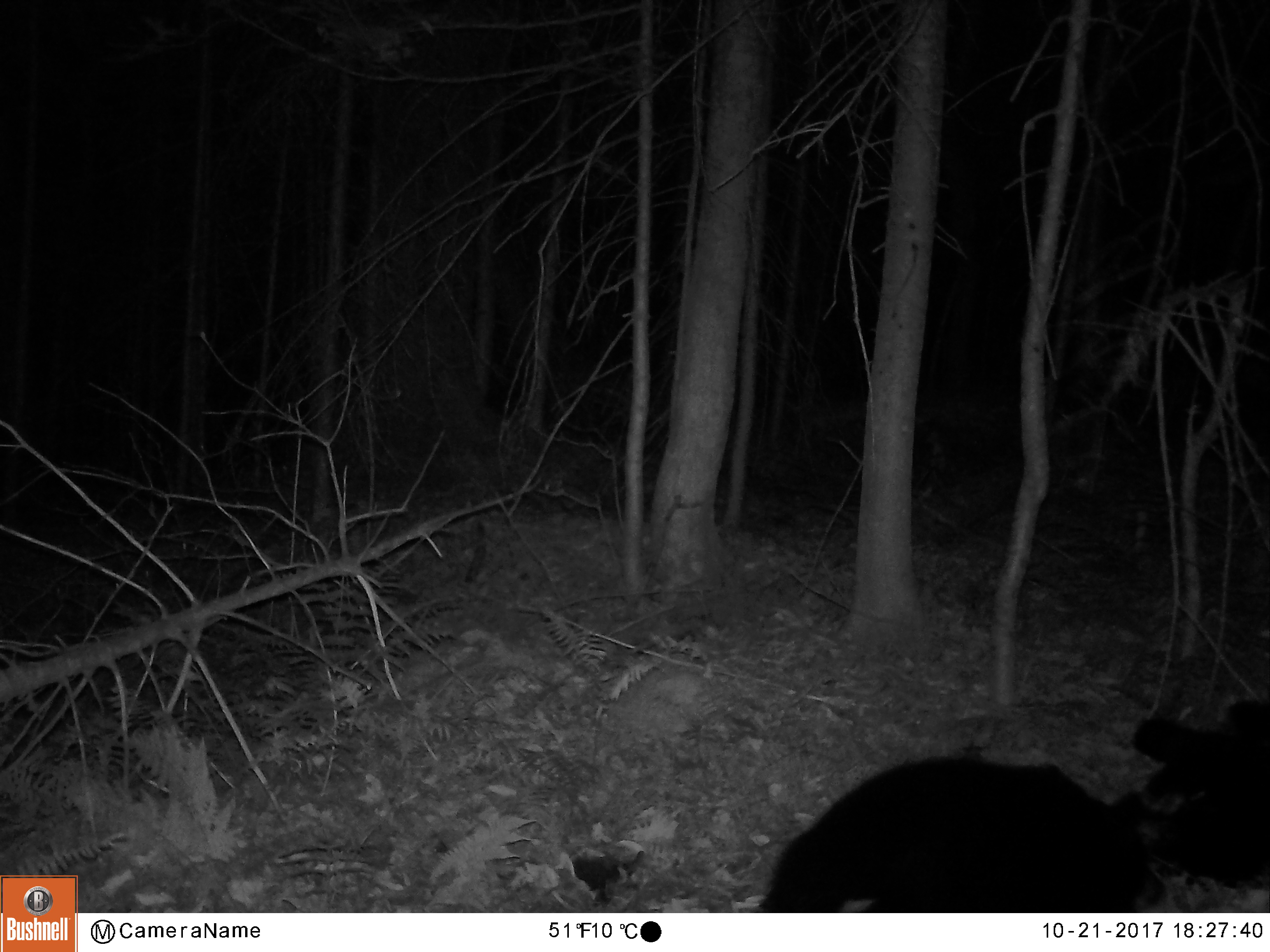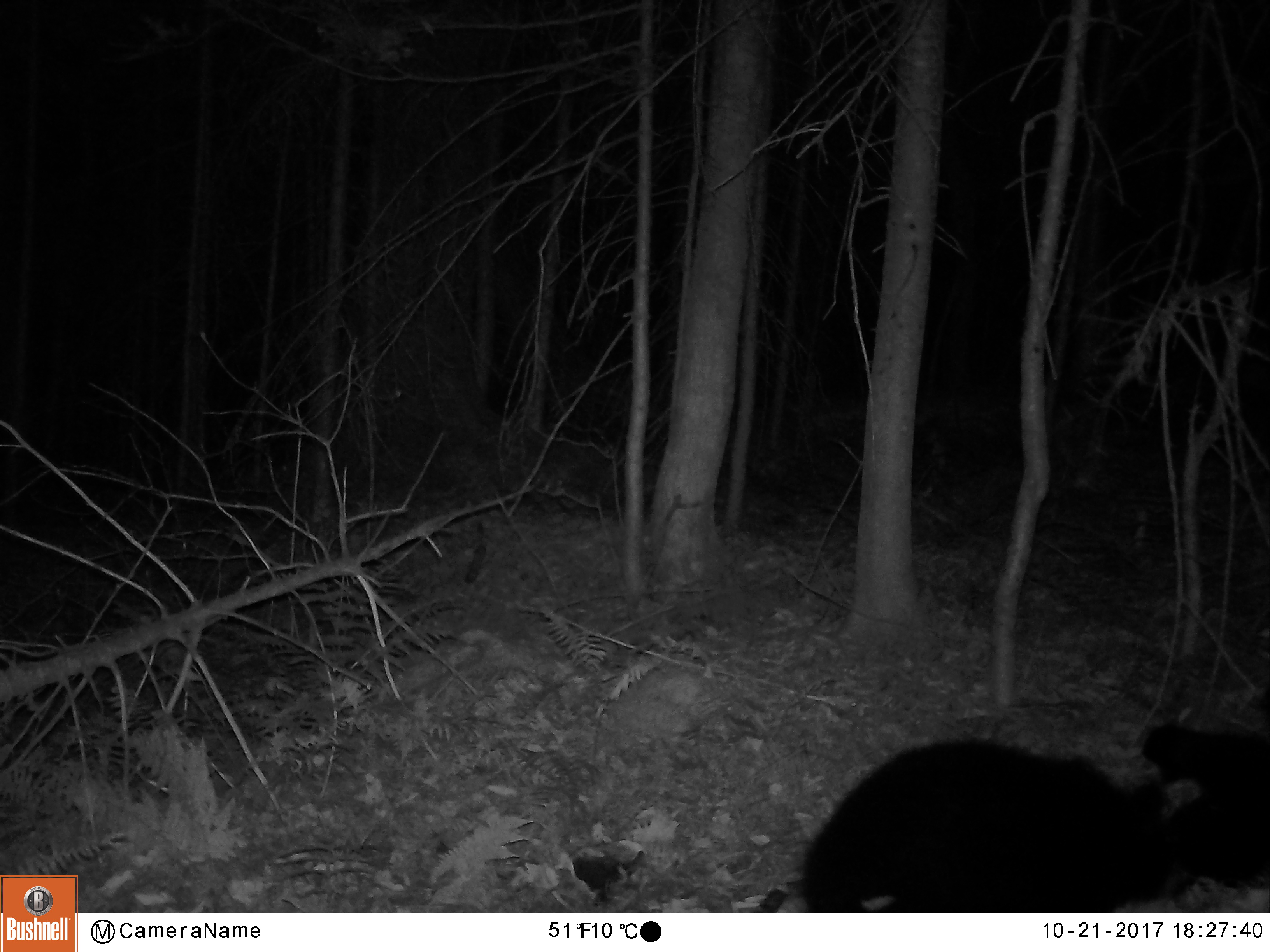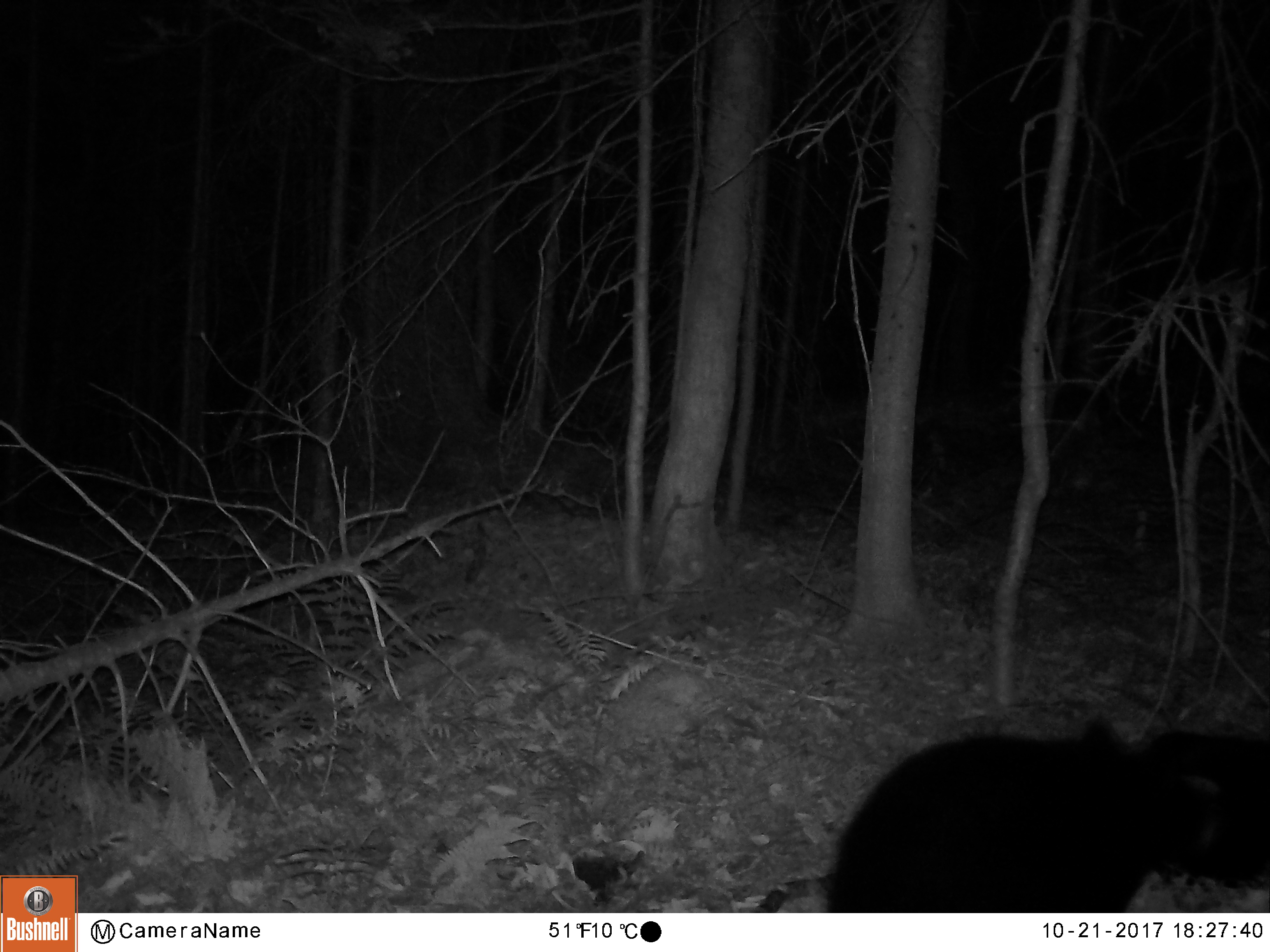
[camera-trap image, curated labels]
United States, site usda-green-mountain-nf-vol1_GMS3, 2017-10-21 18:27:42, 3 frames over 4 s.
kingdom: Animalia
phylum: Chordata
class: Mammalia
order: Carnivora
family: Ursidae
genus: Ursus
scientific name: Ursus americanus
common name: black bear